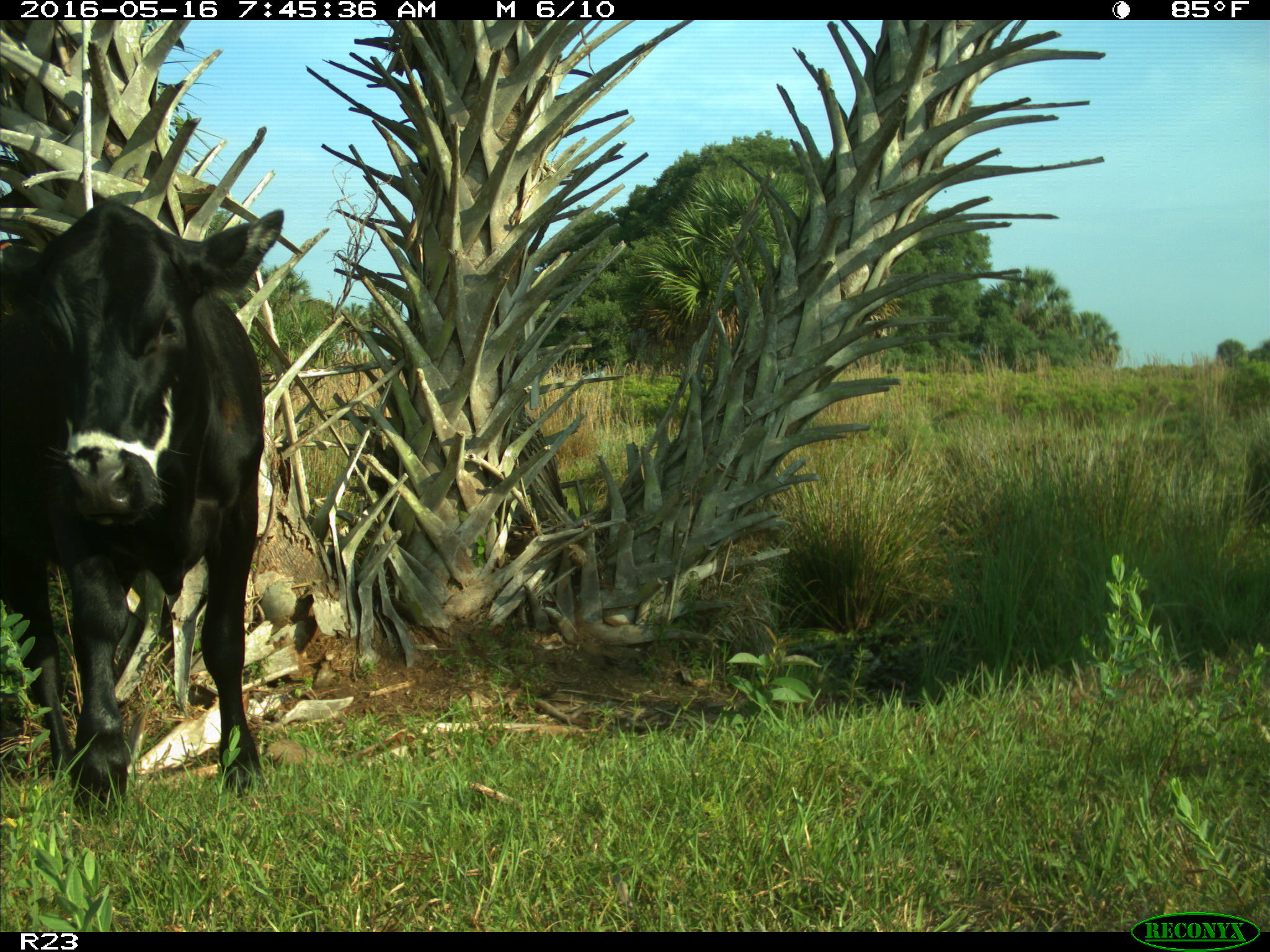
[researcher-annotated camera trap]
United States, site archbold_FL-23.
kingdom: Animalia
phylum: Chordata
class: Mammalia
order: Artiodactyla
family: Bovidae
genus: Bos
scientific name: Bos taurus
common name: domestic cow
Bos taurus (domestic cow).